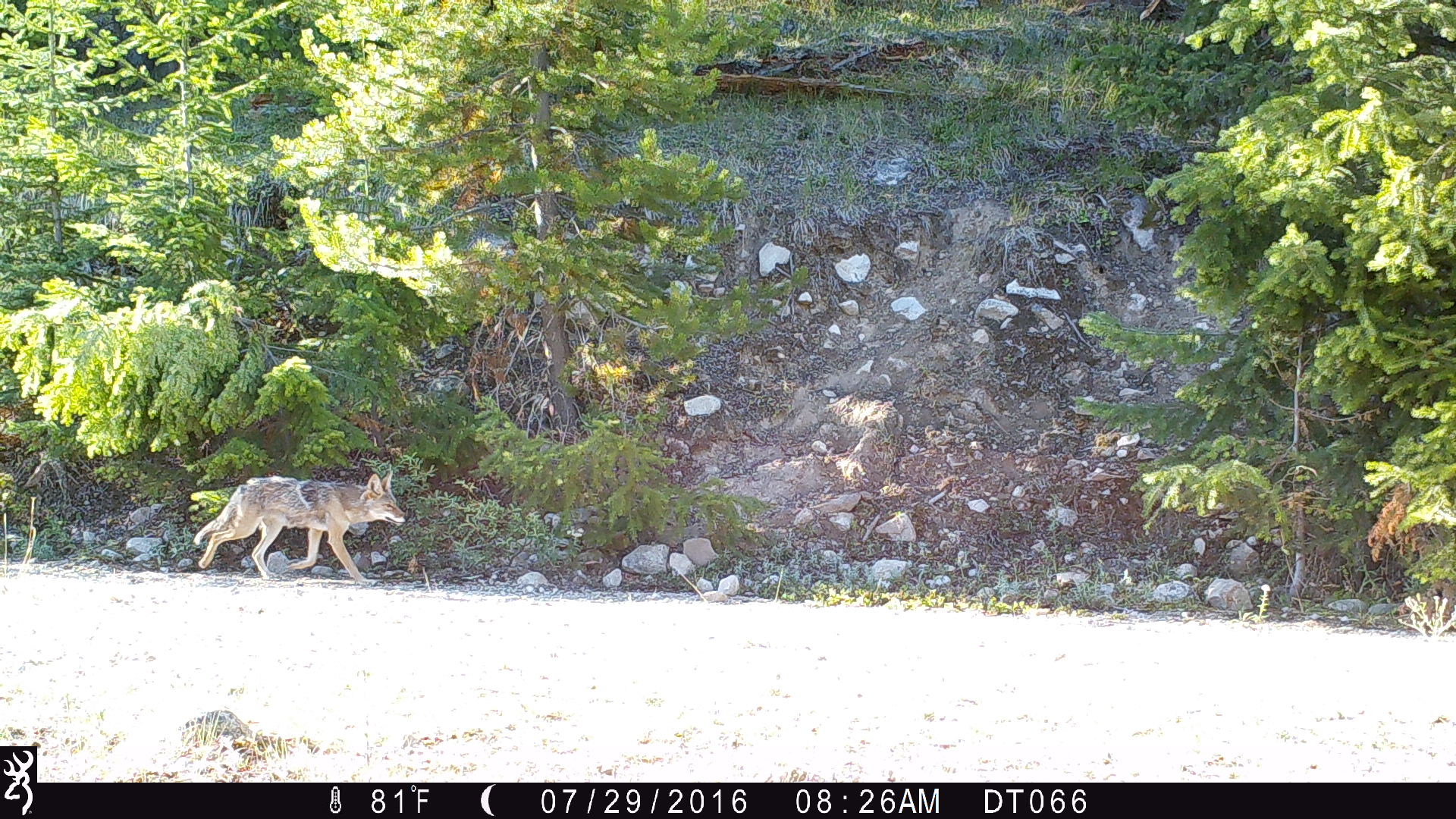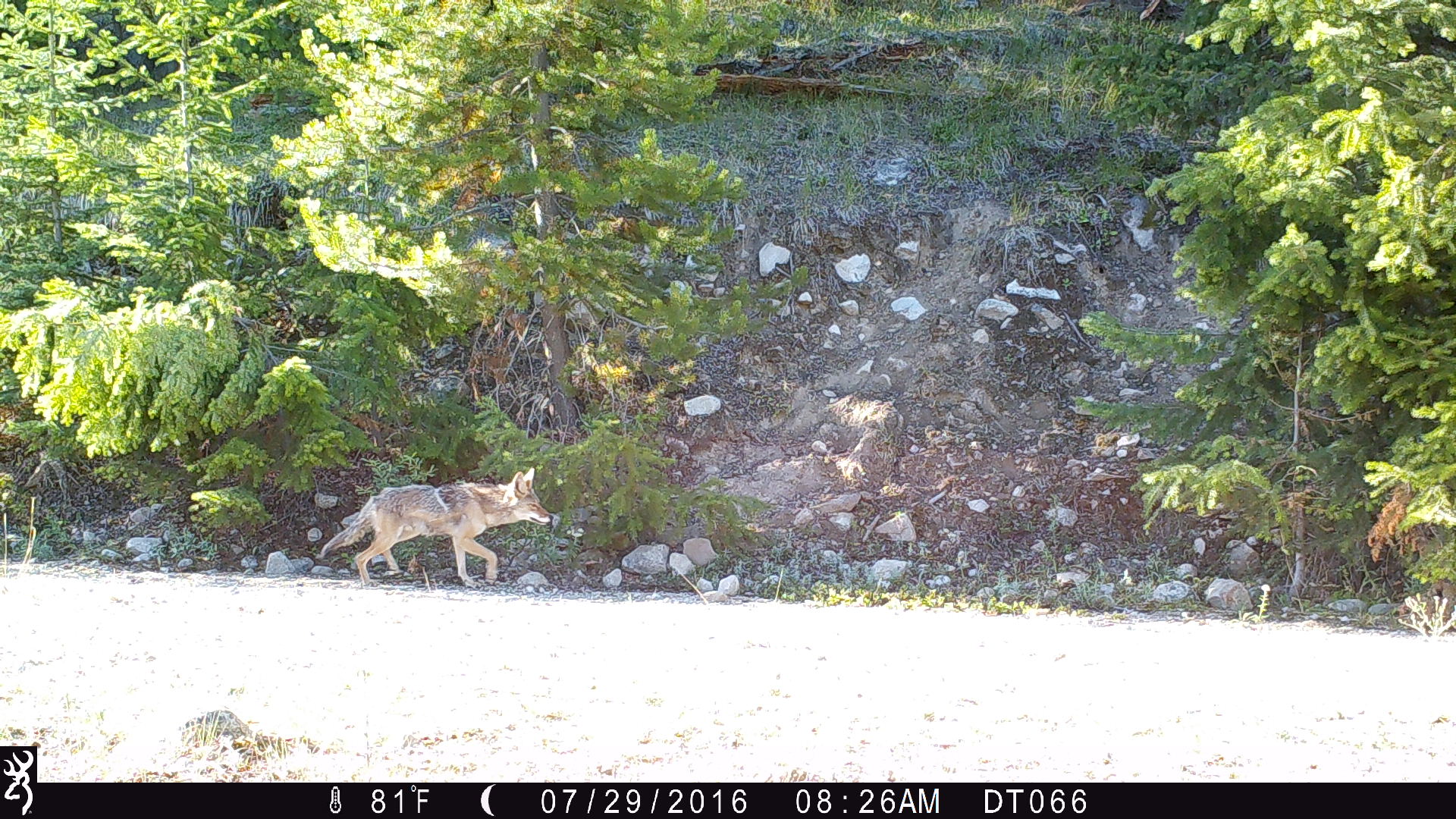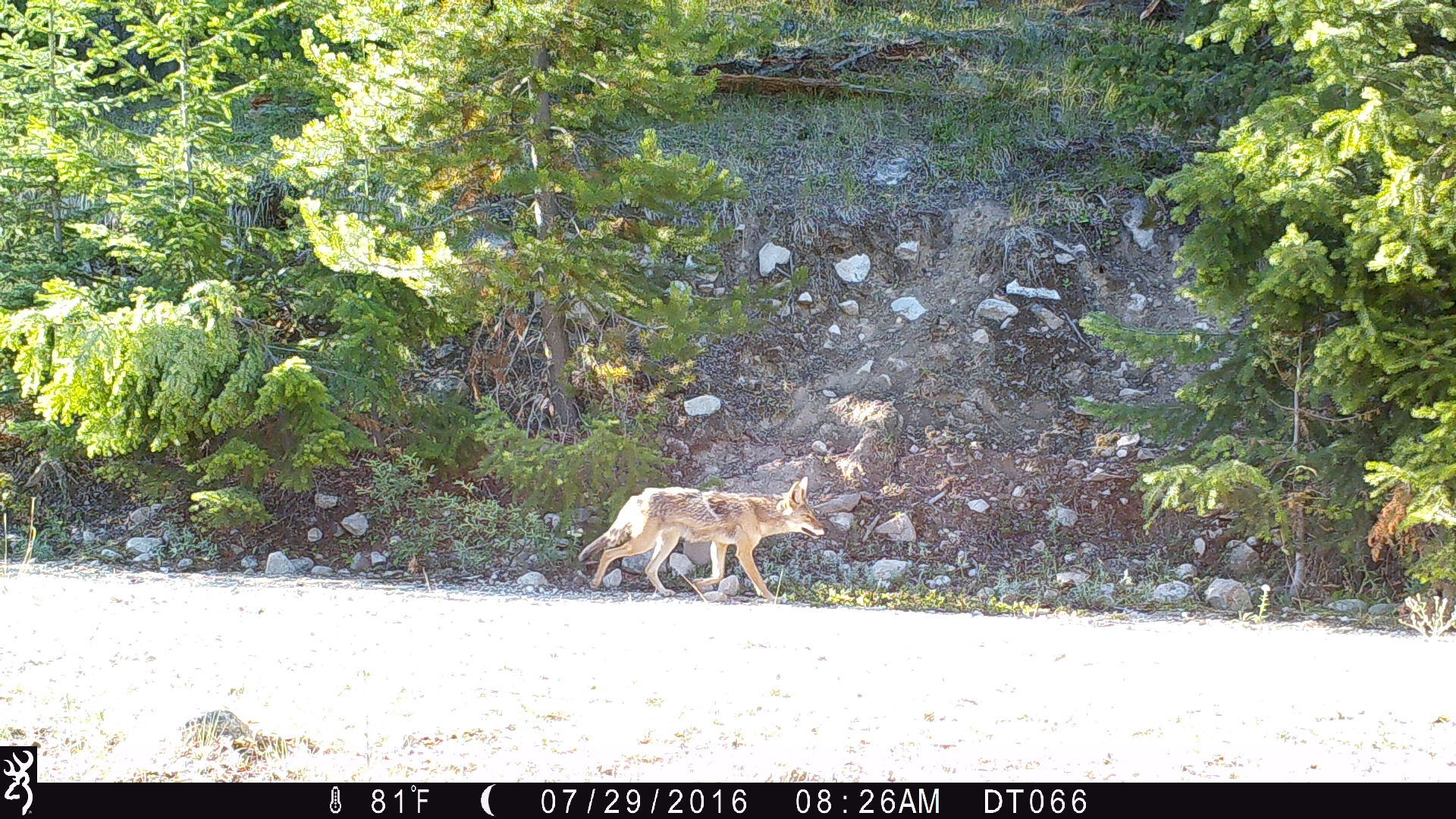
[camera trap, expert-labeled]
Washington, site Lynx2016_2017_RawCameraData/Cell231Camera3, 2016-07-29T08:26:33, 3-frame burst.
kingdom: Animalia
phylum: Chordata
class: Mammalia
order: Carnivora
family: Canidae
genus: Canis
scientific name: Canis latrans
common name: coyote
Canis latrans (coyote). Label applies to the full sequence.